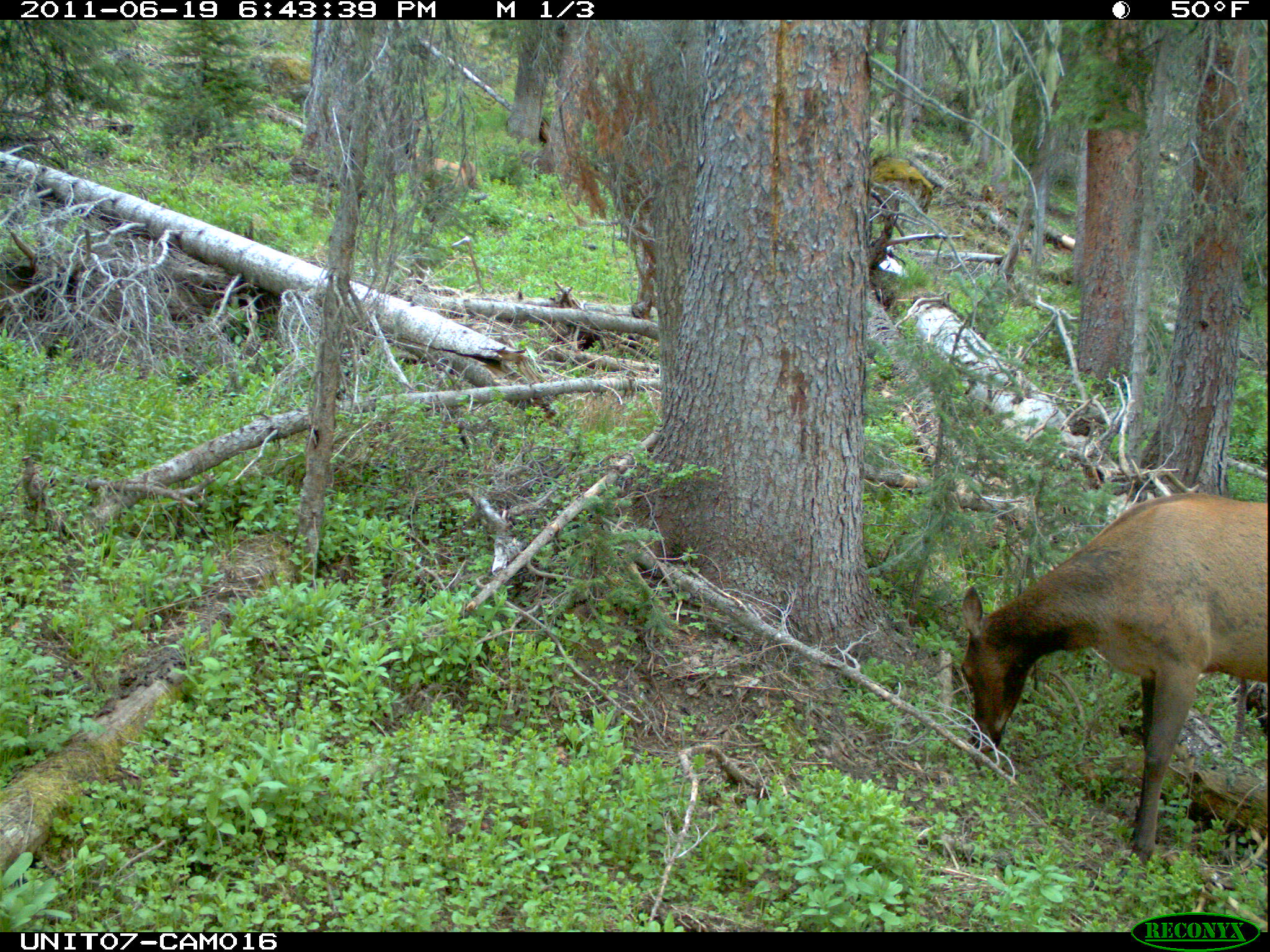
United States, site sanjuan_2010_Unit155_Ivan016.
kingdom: Animalia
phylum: Chordata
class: Mammalia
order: Artiodactyla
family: Cervidae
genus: Cervus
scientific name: Cervus elaphus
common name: red deer